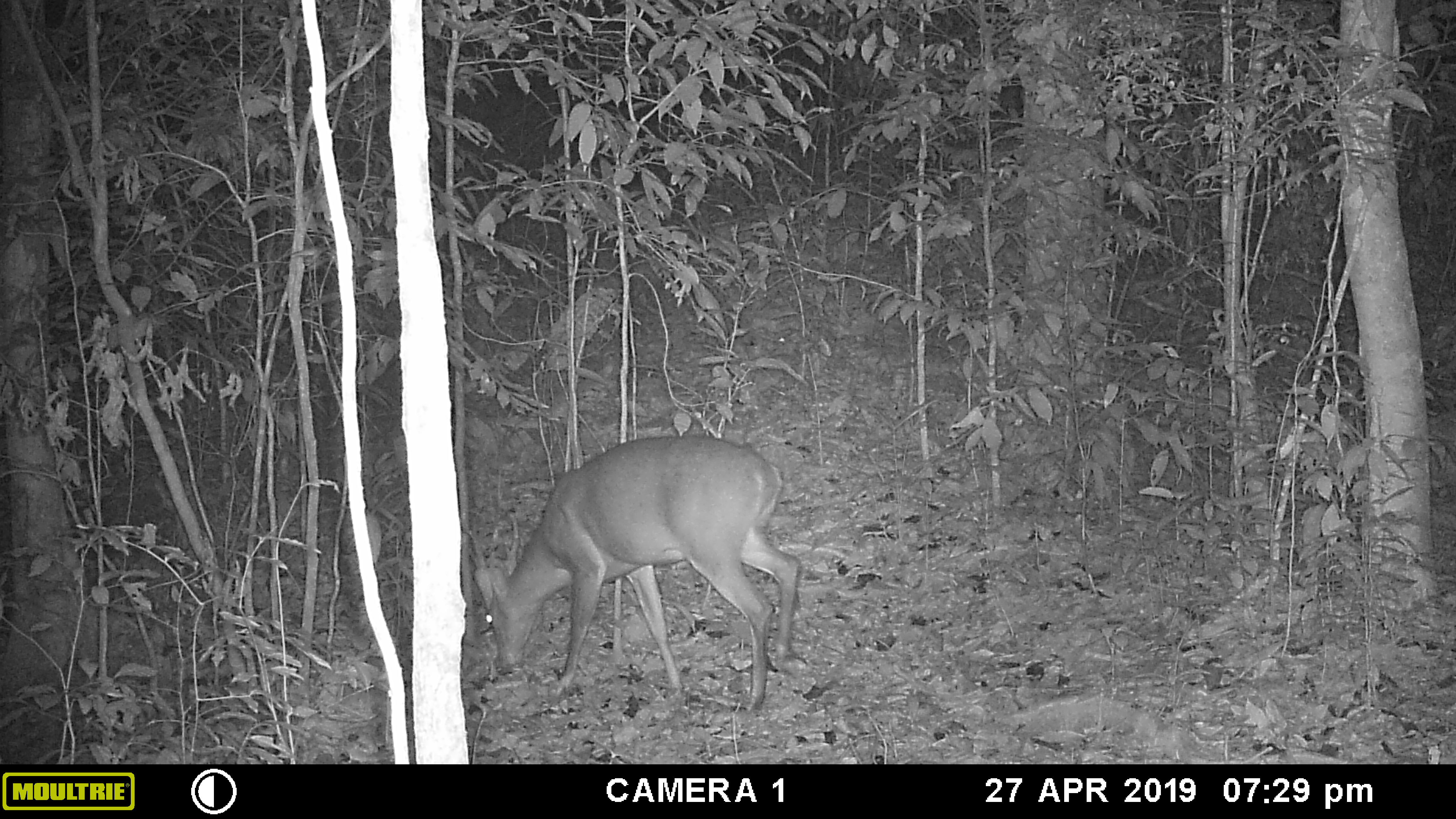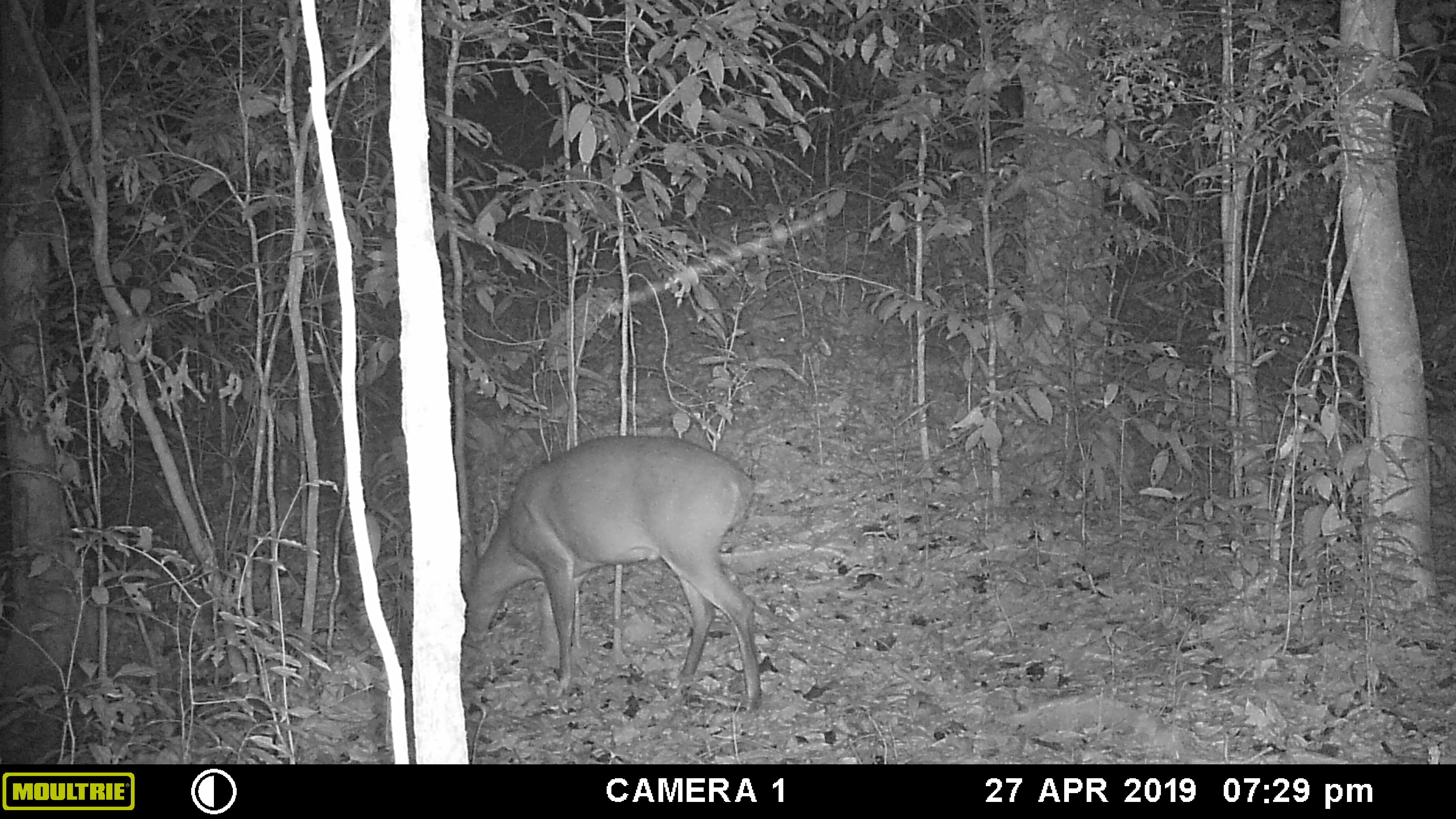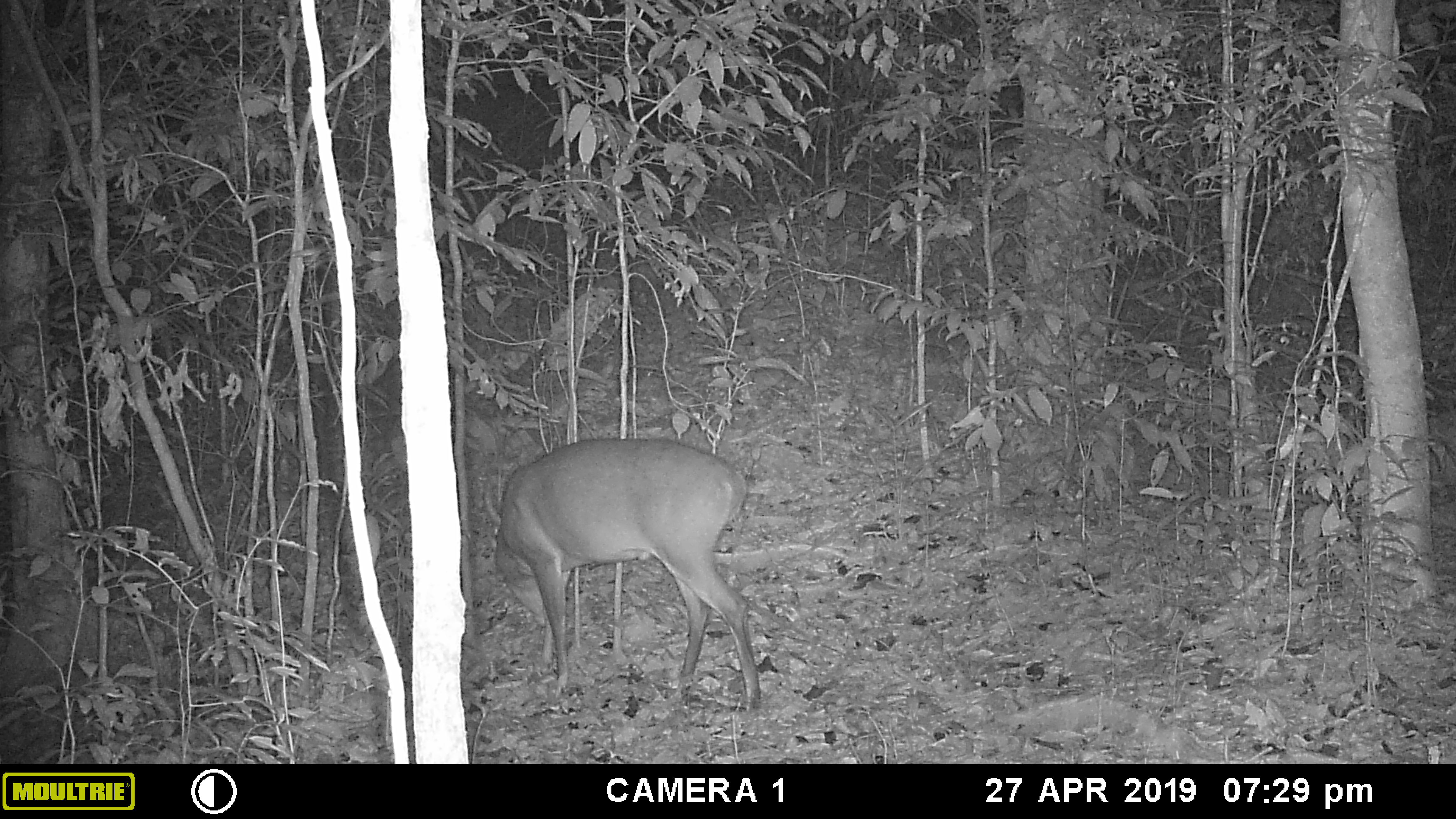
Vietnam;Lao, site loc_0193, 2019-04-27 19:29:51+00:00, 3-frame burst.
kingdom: Animalia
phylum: Chordata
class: Mammalia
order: Artiodactyla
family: Cervidae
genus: Muntiacus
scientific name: Muntiacus vuquangensis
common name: large-antlered muntjac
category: large antlered muntjac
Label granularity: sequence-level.